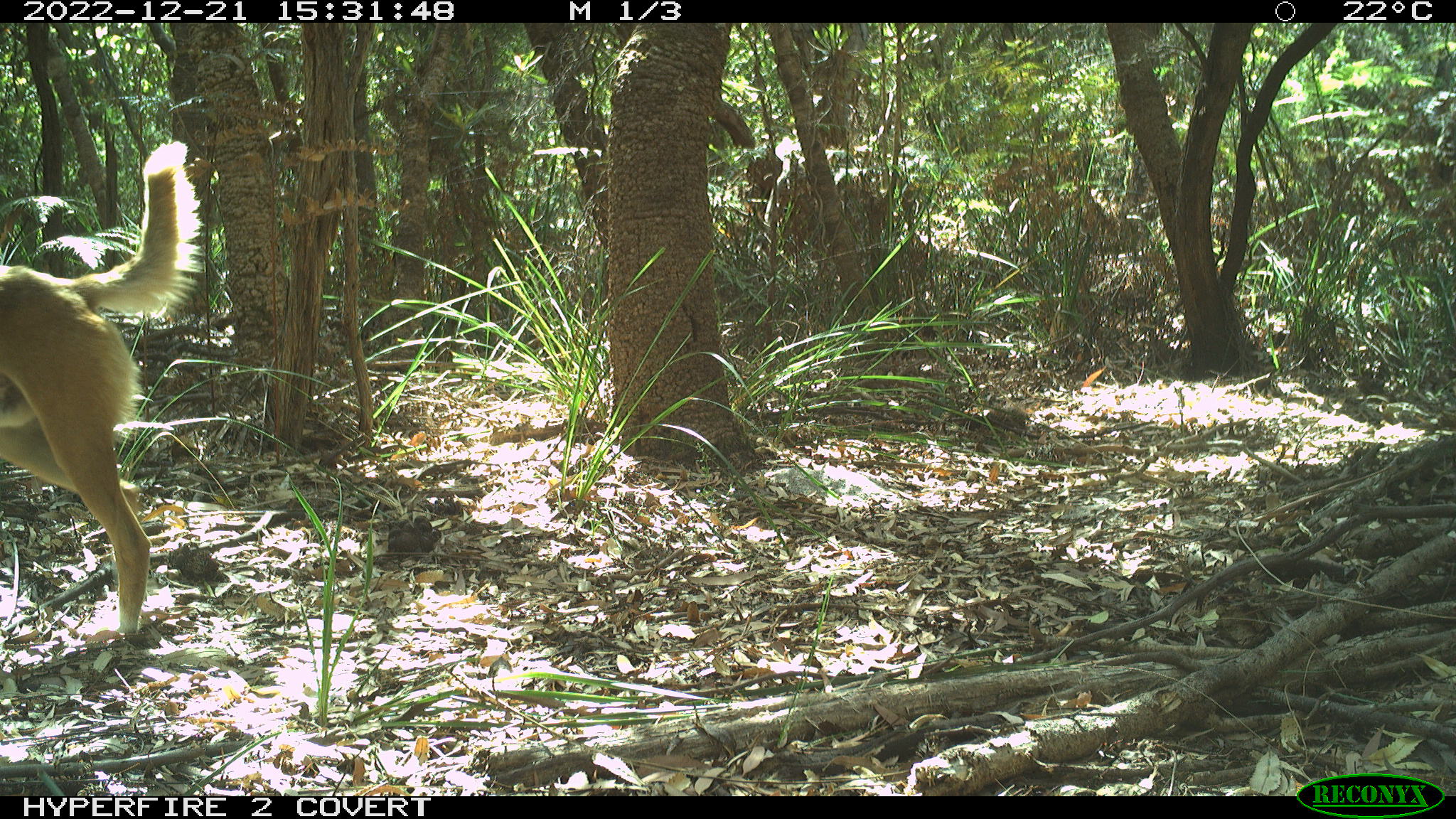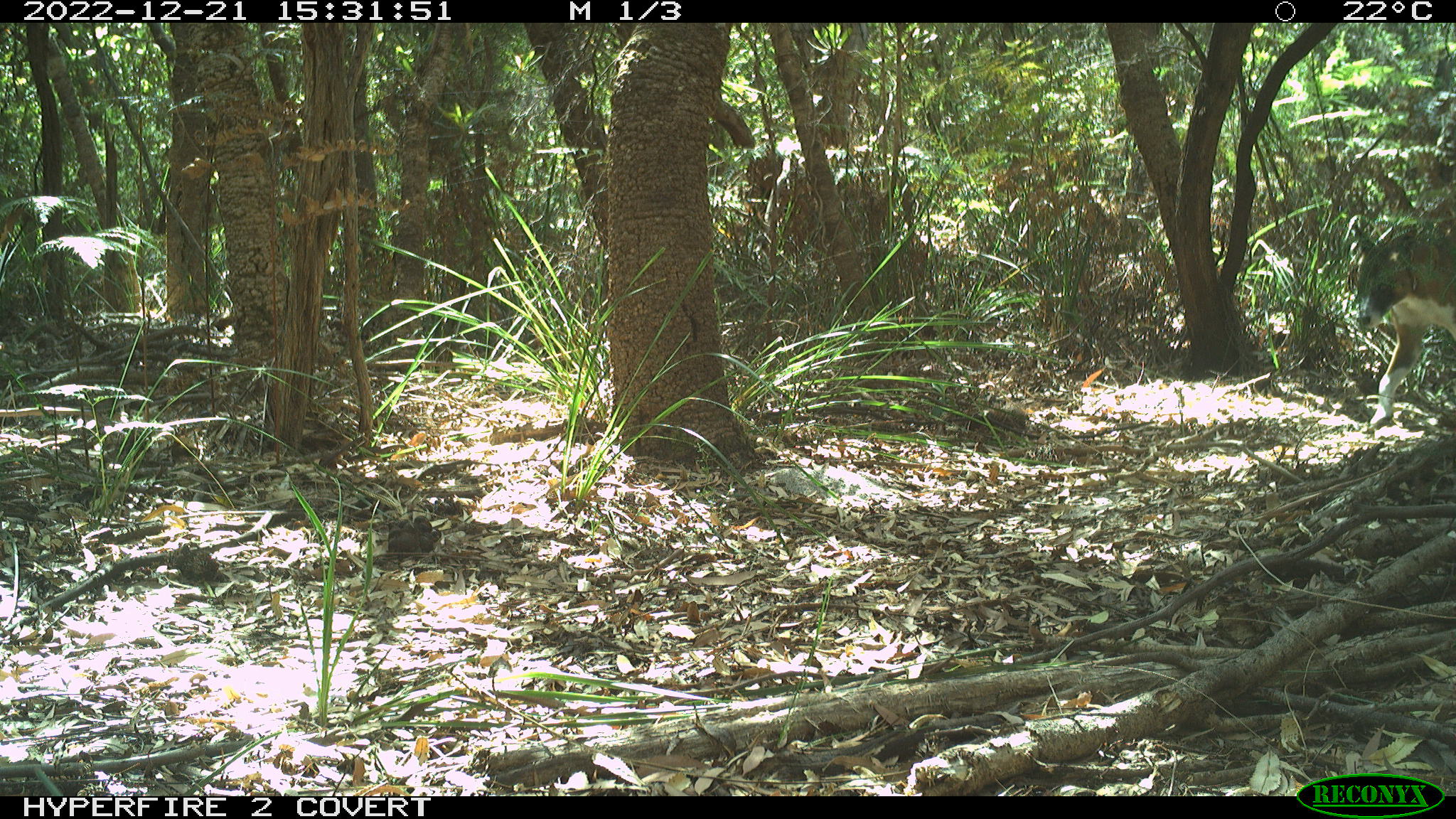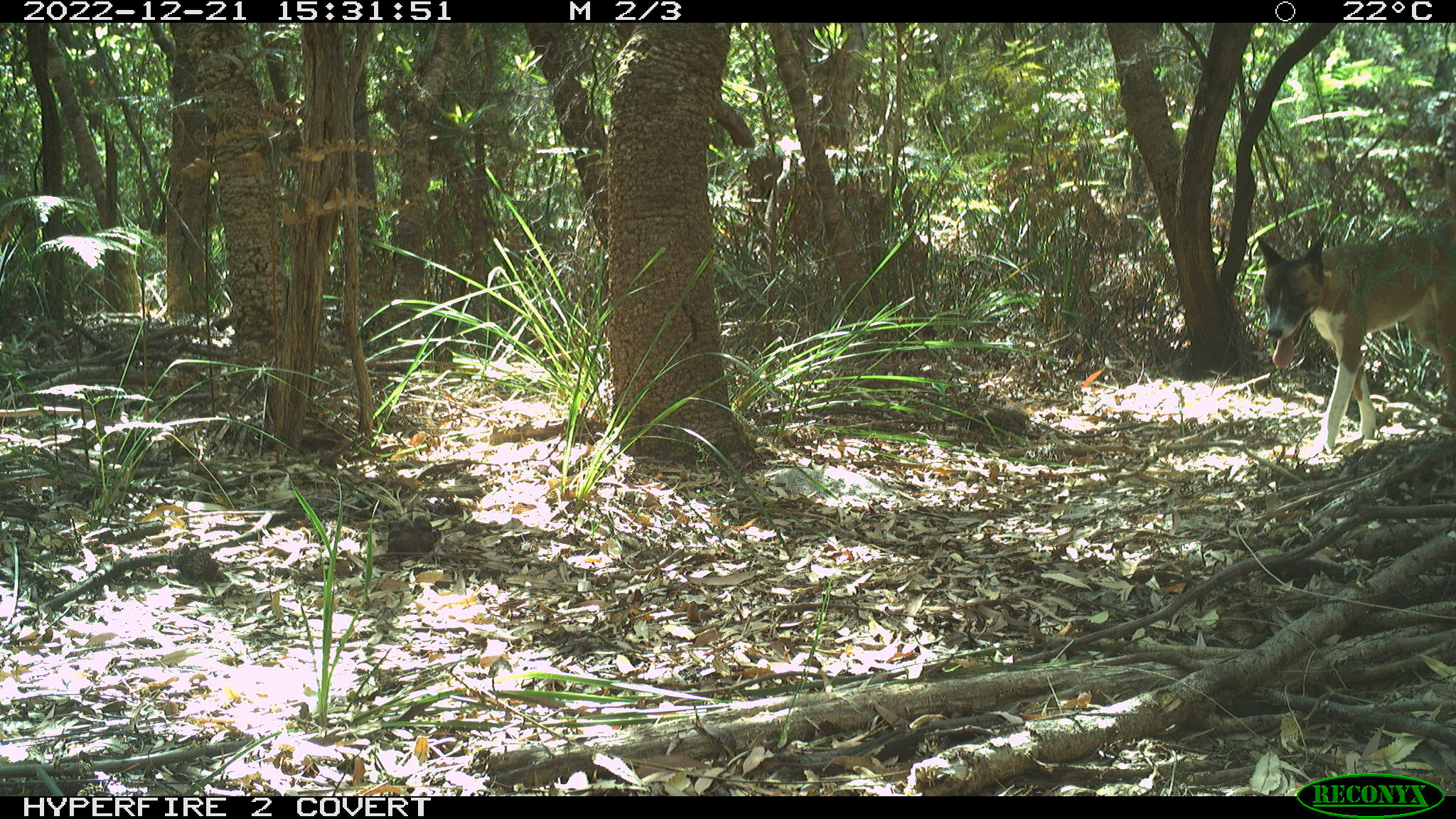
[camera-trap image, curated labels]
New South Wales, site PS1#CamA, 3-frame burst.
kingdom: Animalia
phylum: Chordata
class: Mammalia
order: Carnivora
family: Canidae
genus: Canis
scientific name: Canis familiaris dingo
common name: dingo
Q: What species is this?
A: Dingo (Canis familiaris dingo).